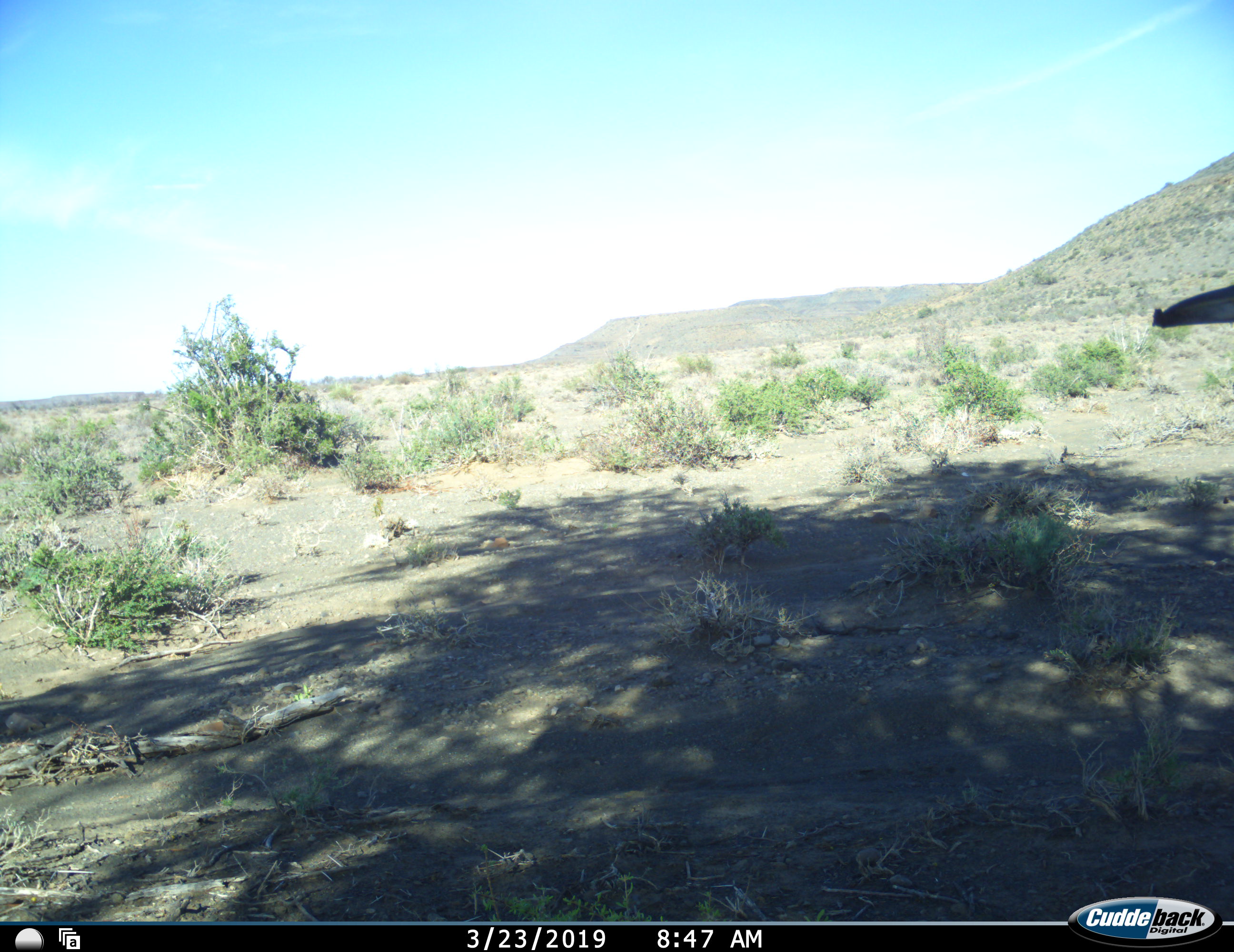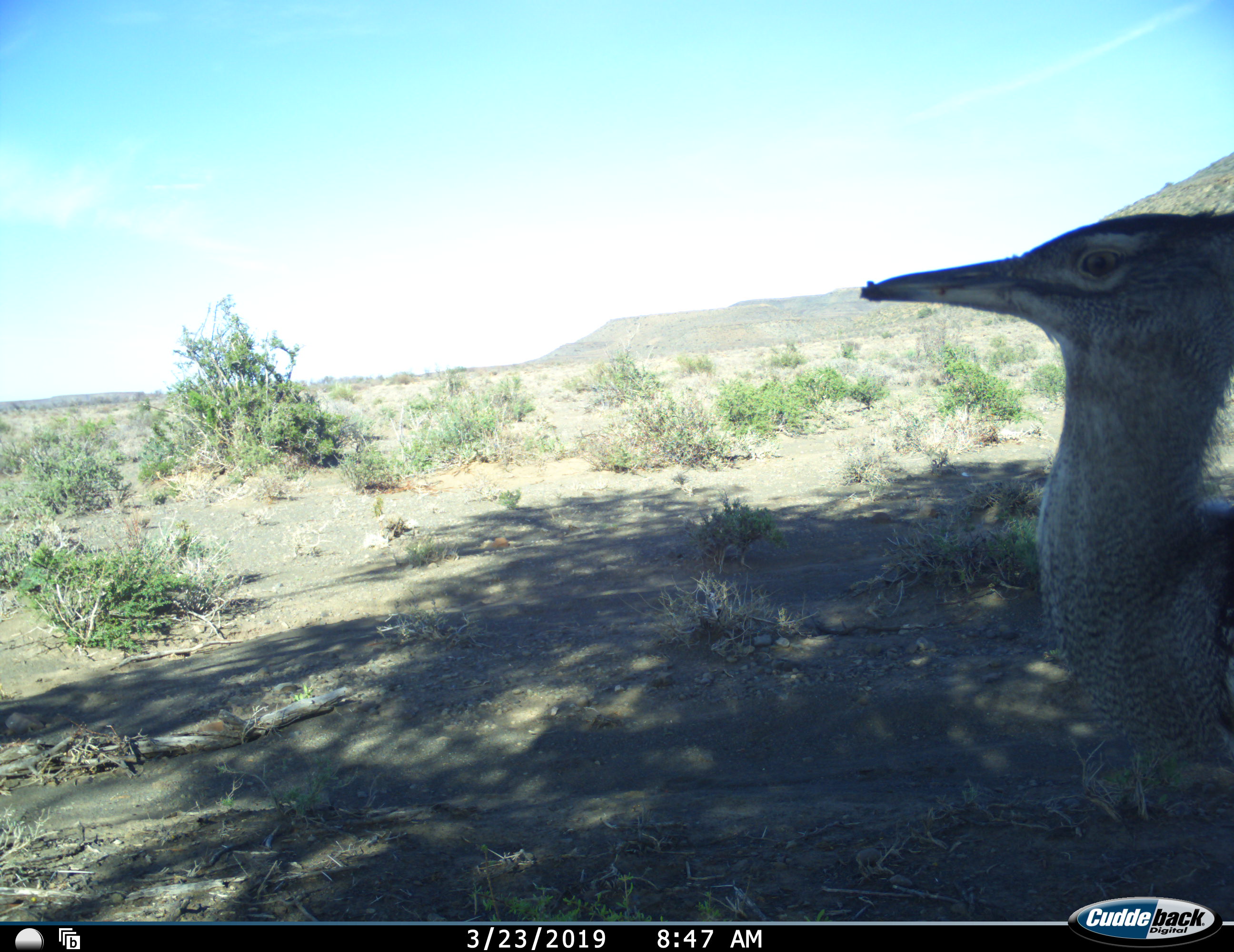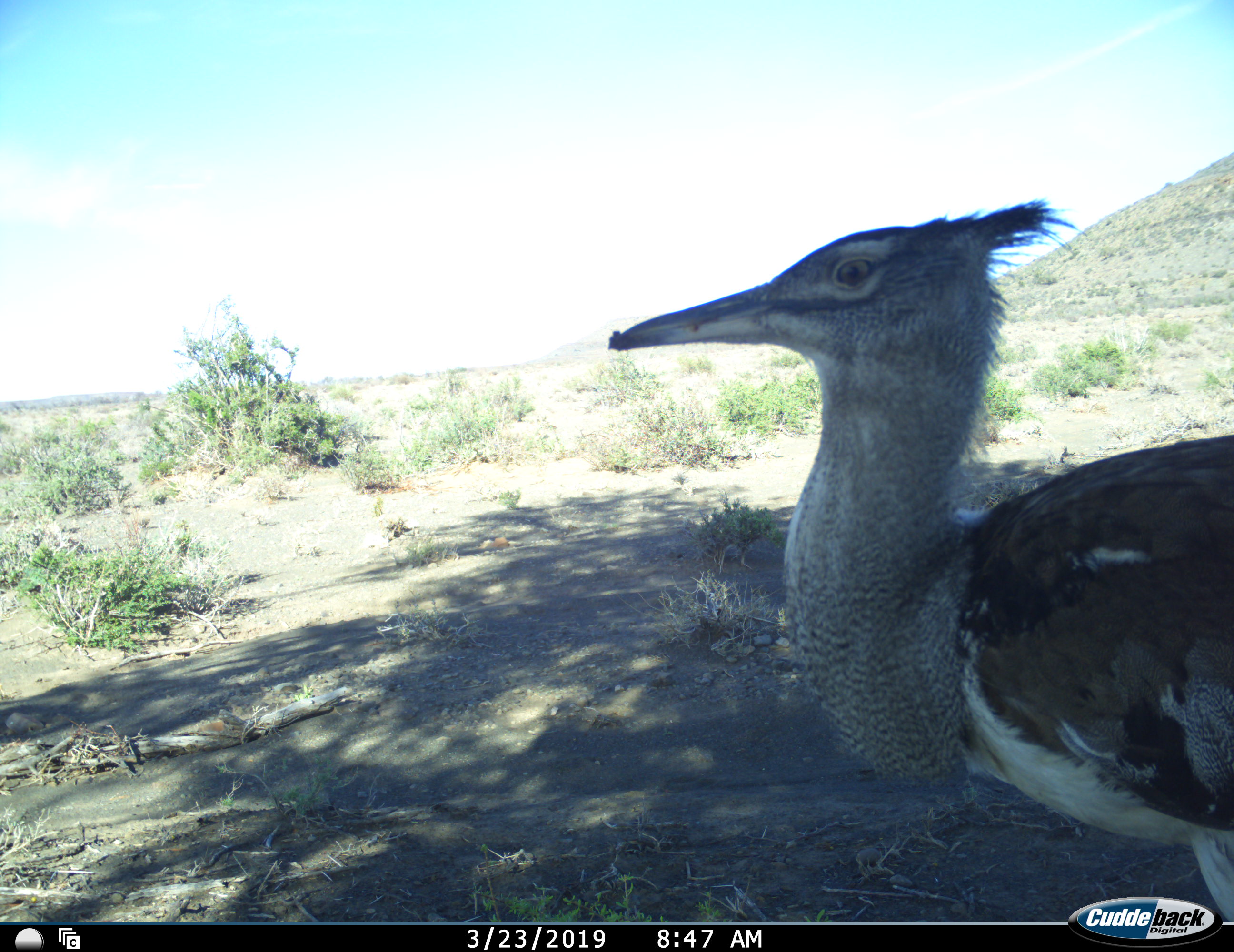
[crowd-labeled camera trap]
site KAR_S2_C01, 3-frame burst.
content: unidentified animal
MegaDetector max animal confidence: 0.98